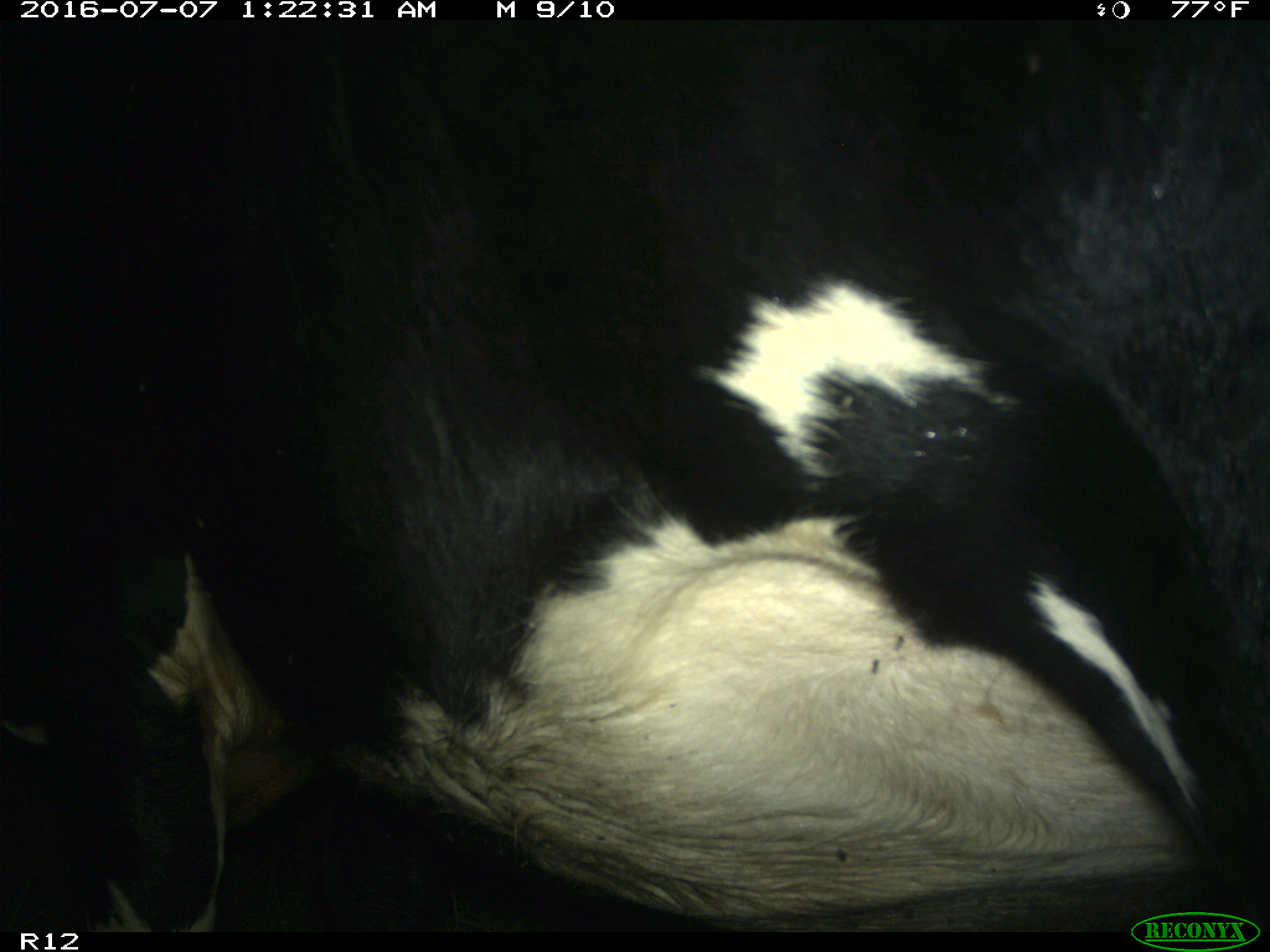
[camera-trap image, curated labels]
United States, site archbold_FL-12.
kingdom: Animalia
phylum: Chordata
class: Mammalia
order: Artiodactyla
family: Bovidae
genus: Bos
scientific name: Bos taurus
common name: domestic cow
Bos taurus (domestic cow).